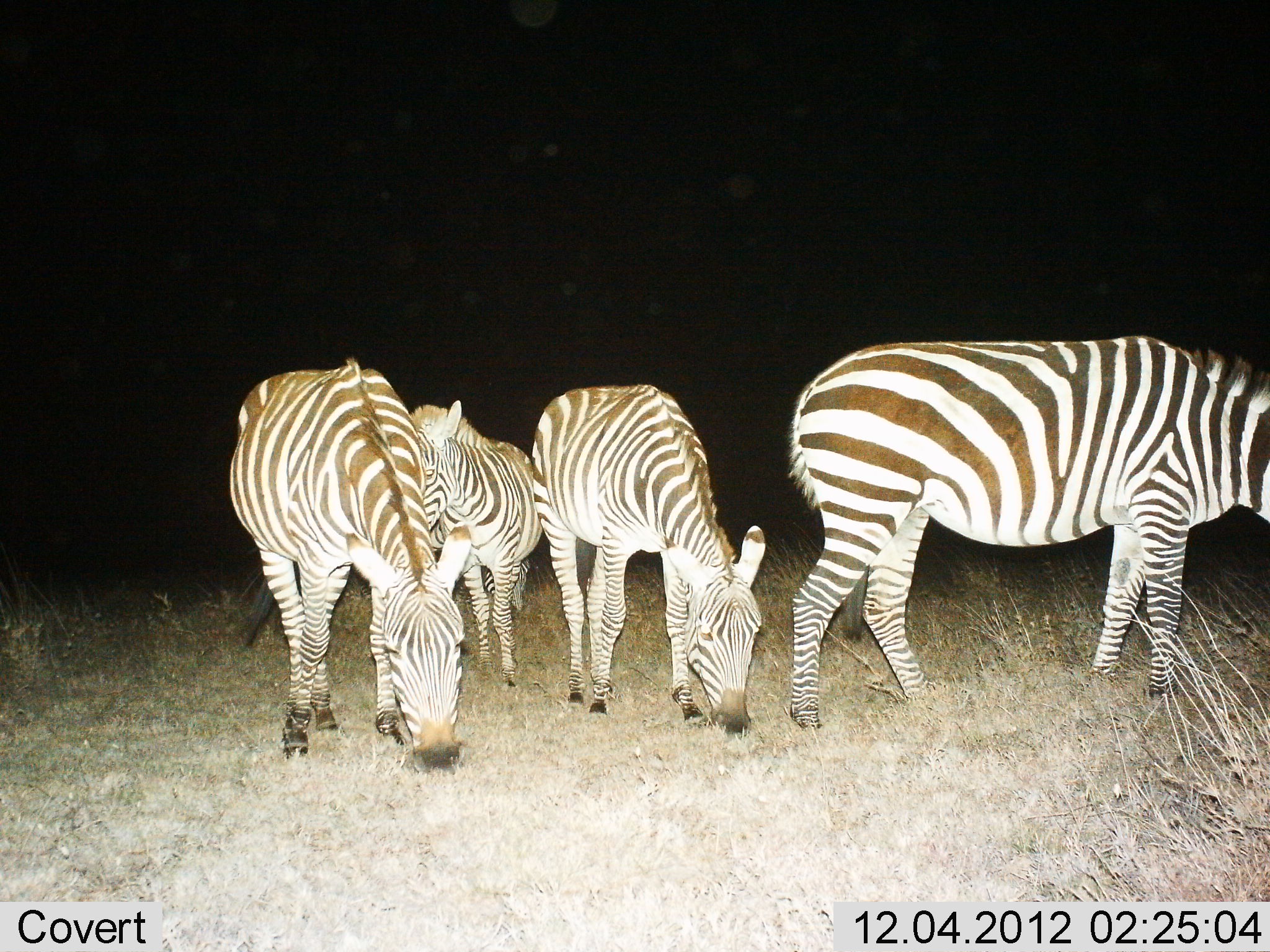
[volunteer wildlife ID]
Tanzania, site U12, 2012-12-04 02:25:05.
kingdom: Animalia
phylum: Chordata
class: Mammalia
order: Perissodactyla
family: Equidae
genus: Equus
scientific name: Equus quagga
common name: plains zebra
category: zebra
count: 4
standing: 20%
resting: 0%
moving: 10%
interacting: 0%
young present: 10%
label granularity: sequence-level